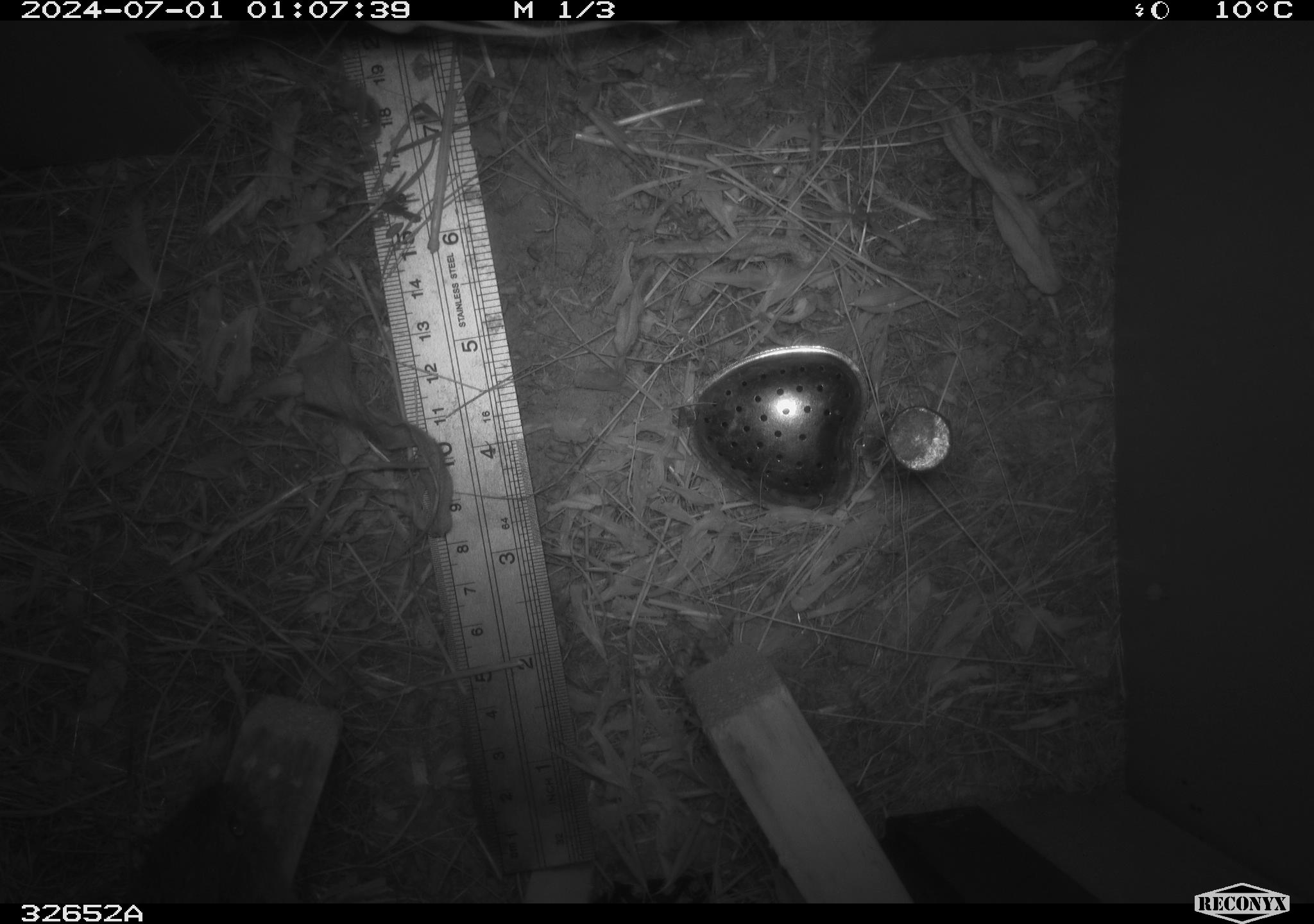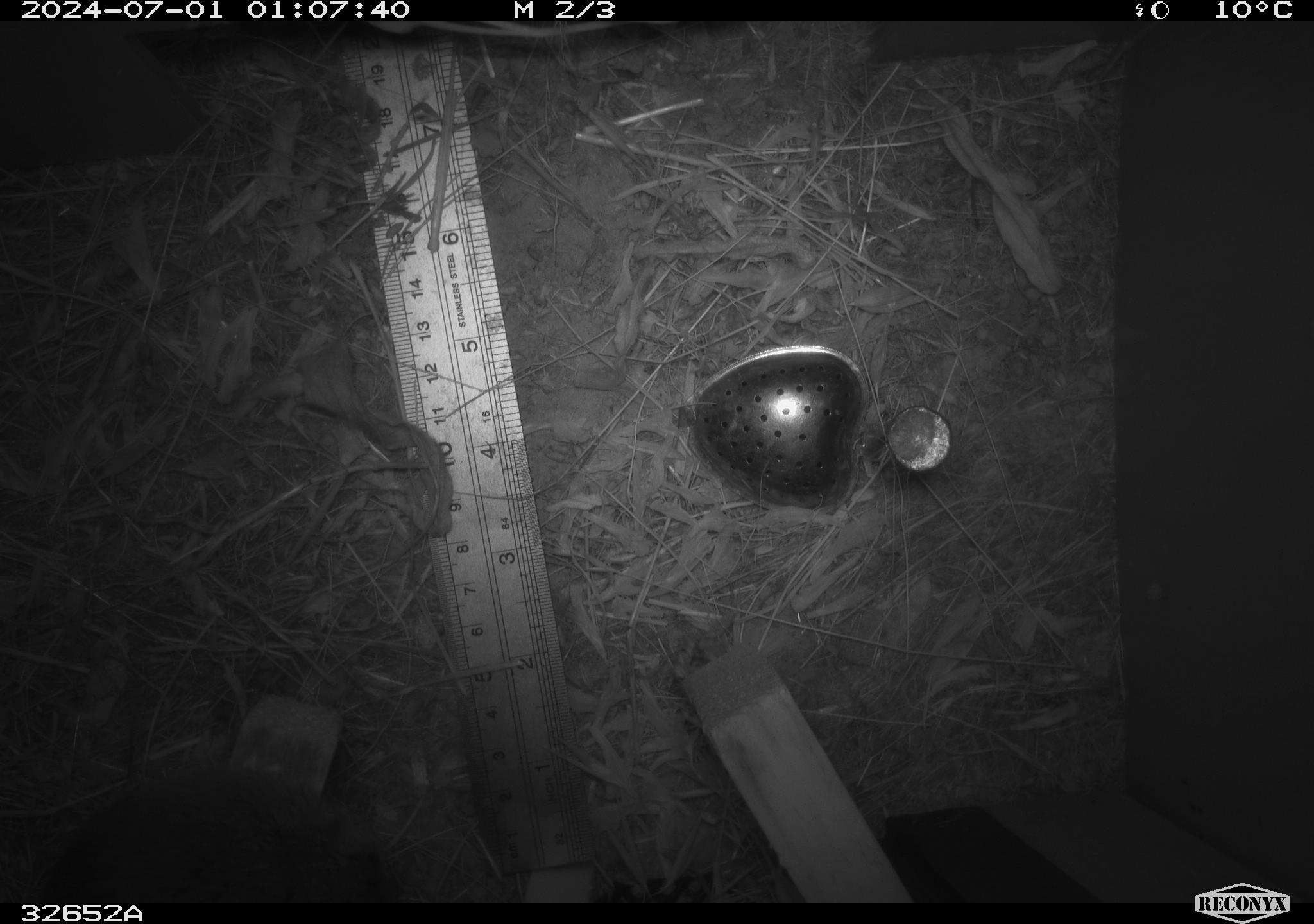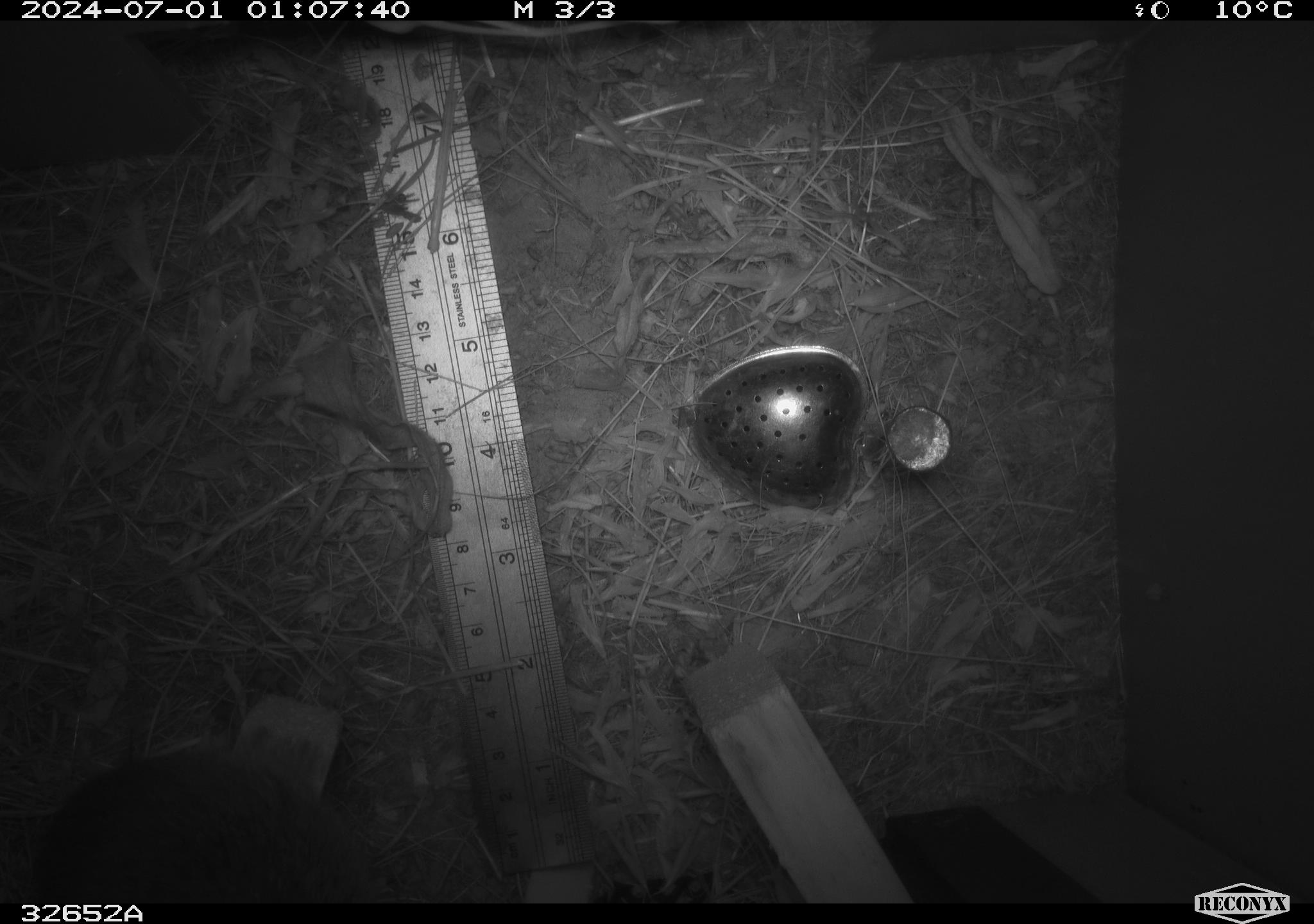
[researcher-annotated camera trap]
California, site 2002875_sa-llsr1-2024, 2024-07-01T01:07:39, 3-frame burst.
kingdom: Animalia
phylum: Chordata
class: Mammalia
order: Rodentia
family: Cricetidae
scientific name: Arvicolinae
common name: voles, lemmings, and muskrats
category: arvicolinae subfamily